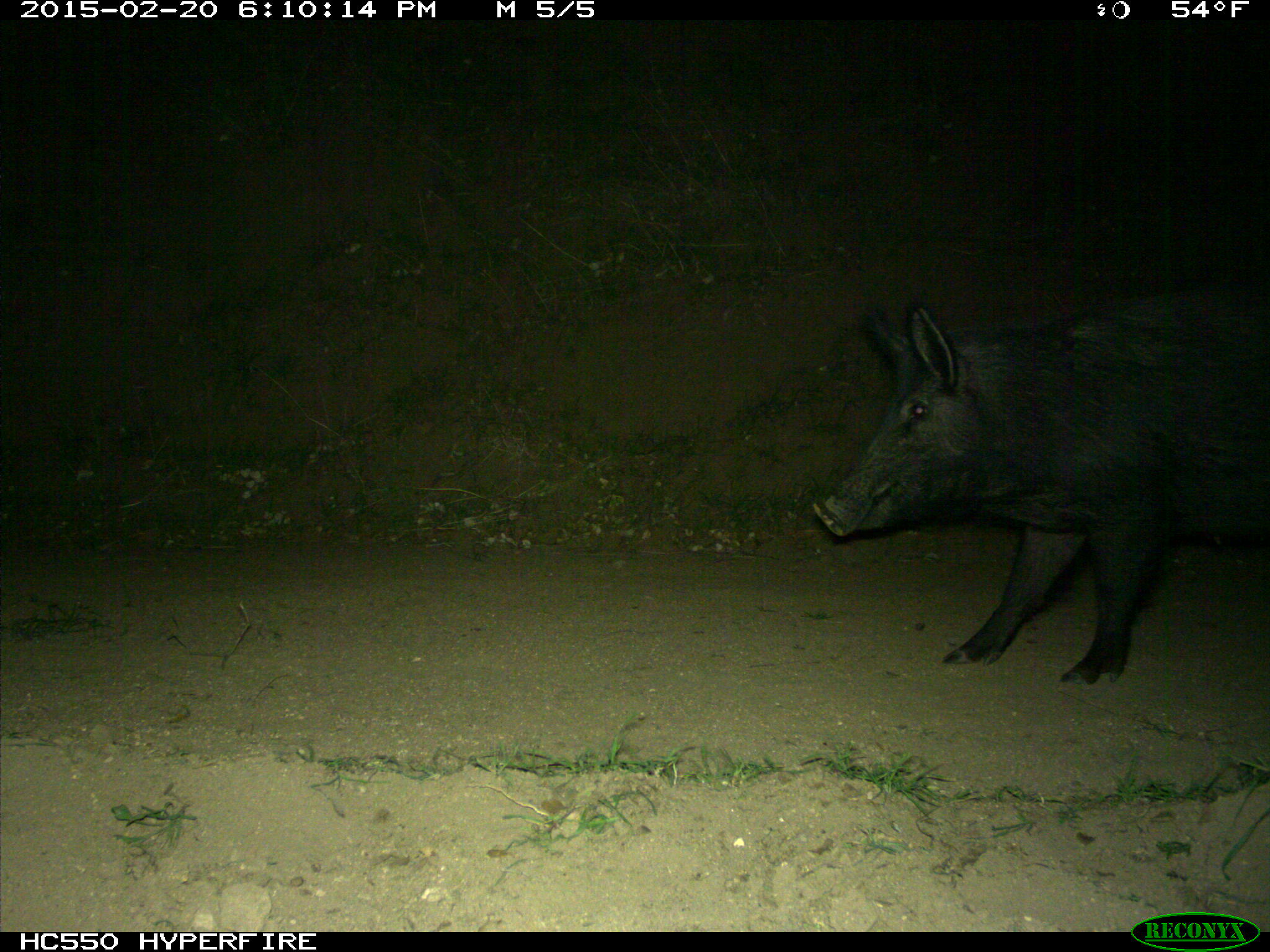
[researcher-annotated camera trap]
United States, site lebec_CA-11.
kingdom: Animalia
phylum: Chordata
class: Mammalia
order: Artiodactyla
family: Suidae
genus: Sus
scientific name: Sus scrofa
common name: wild boar